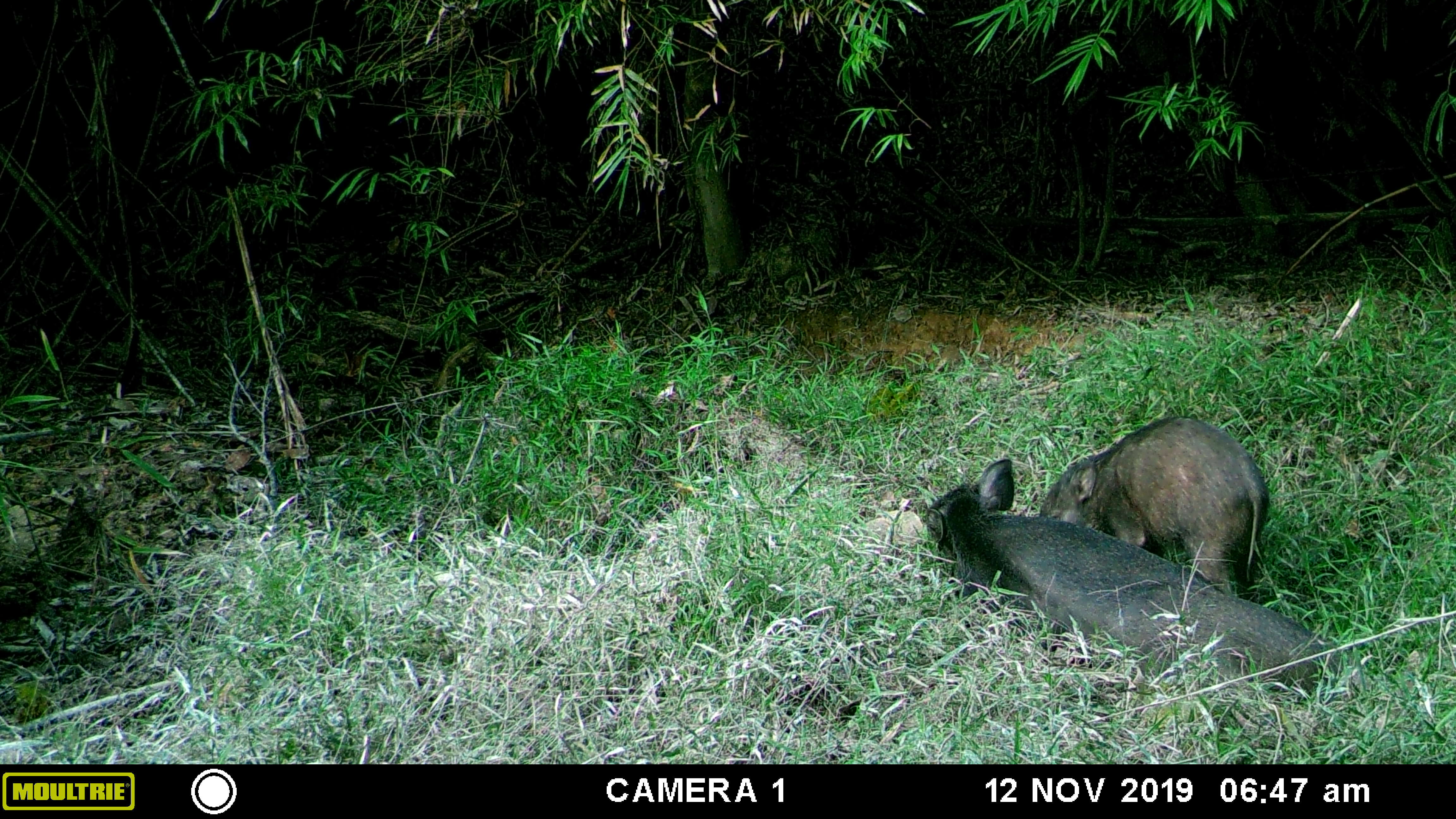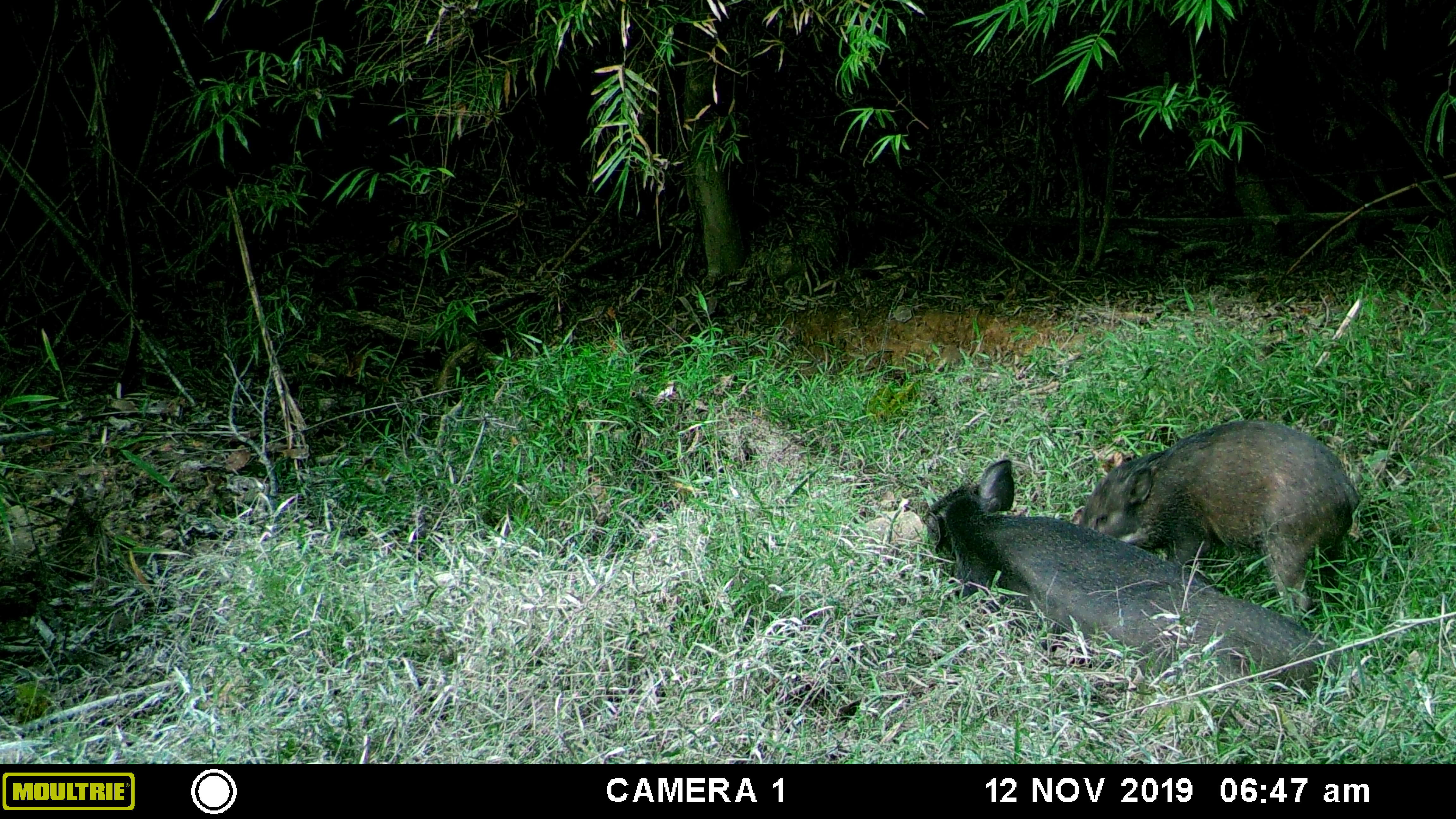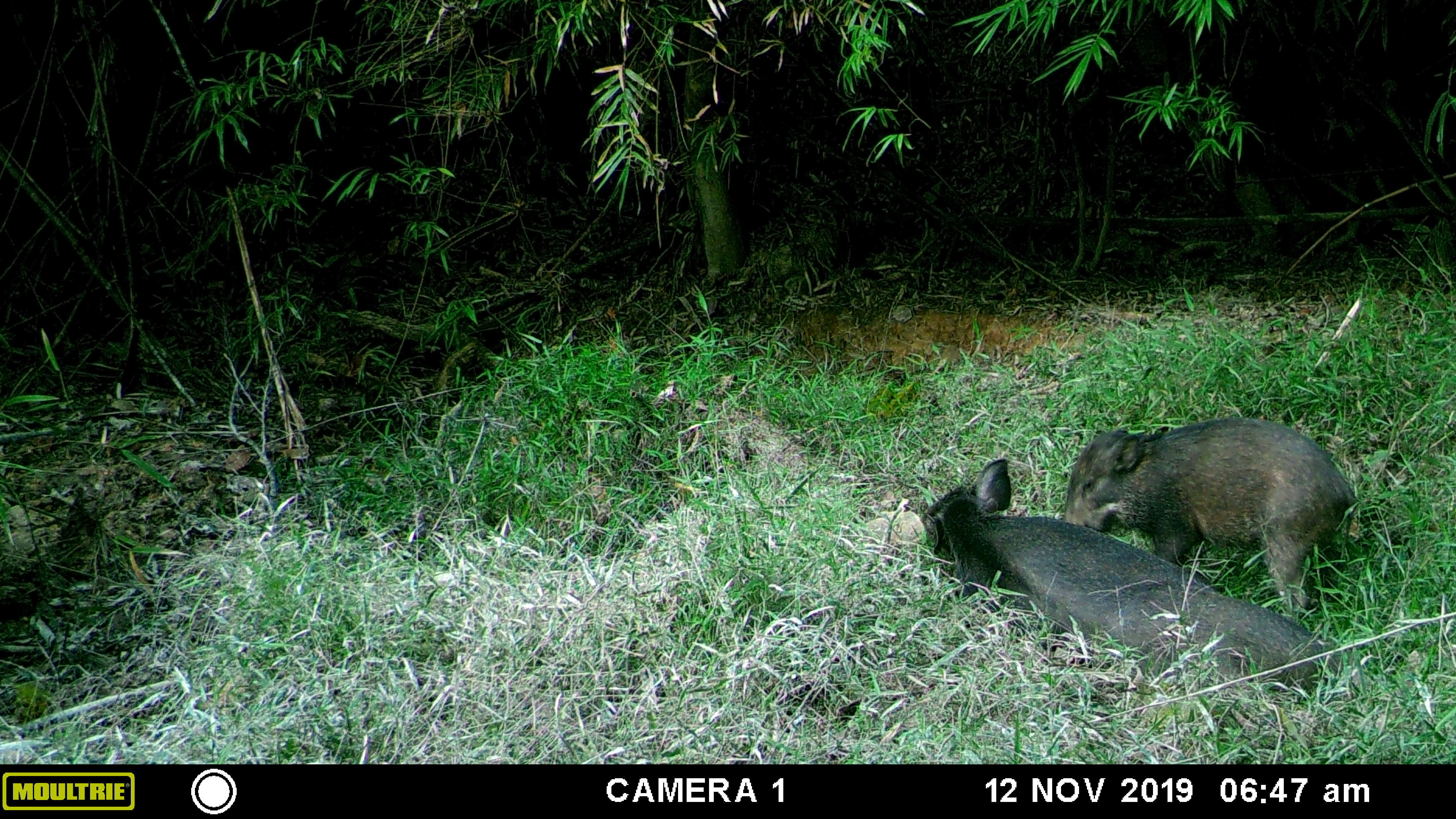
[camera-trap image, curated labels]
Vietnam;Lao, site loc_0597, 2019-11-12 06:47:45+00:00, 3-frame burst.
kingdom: Animalia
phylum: Chordata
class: Mammalia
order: Artiodactyla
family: Suidae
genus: Sus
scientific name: Sus scrofa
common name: eurasian wild pig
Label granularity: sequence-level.